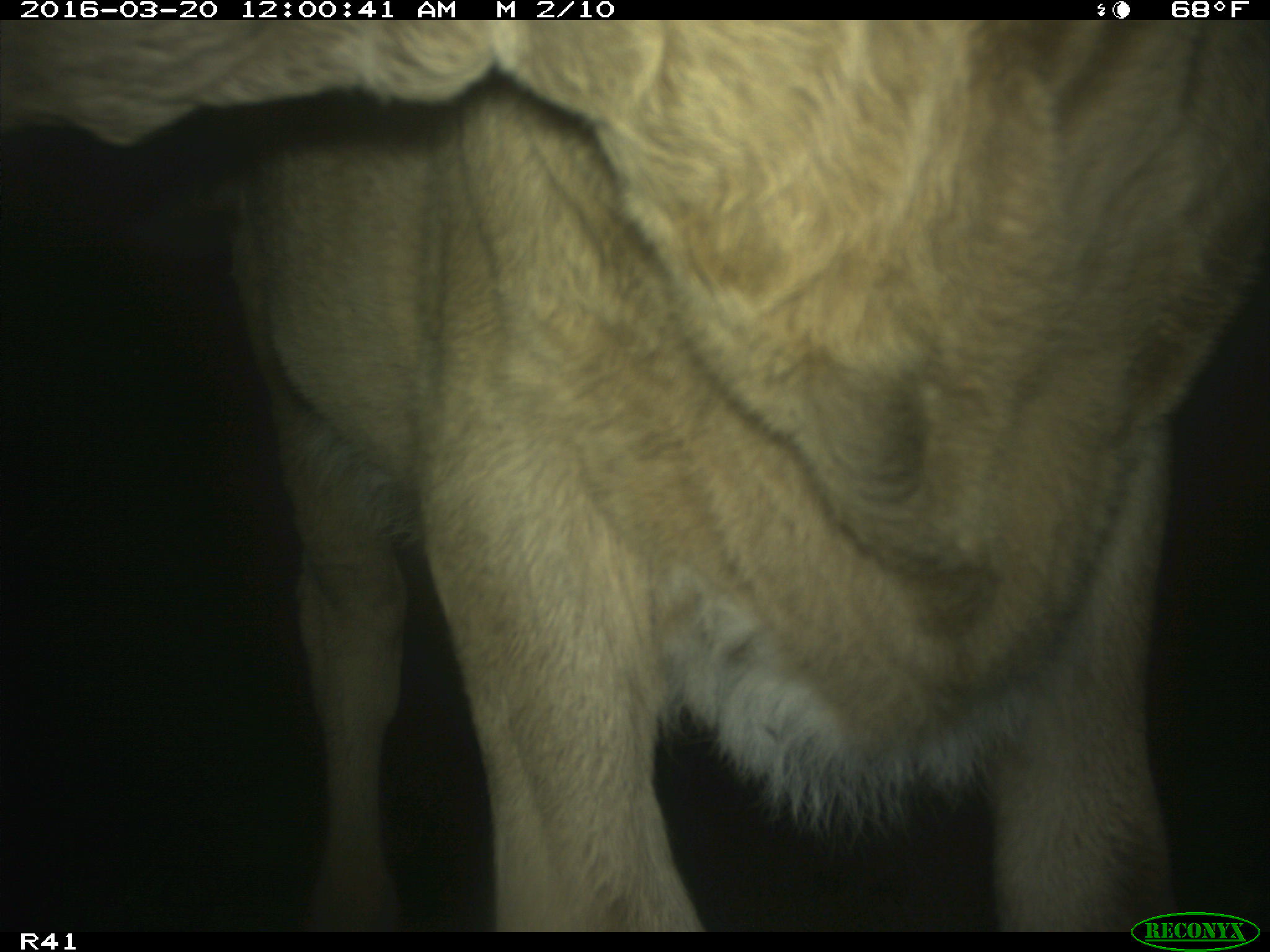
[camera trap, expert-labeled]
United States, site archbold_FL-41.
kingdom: Animalia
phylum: Chordata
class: Mammalia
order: Artiodactyla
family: Bovidae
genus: Bos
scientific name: Bos taurus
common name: domestic cow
Bos taurus (domestic cow).